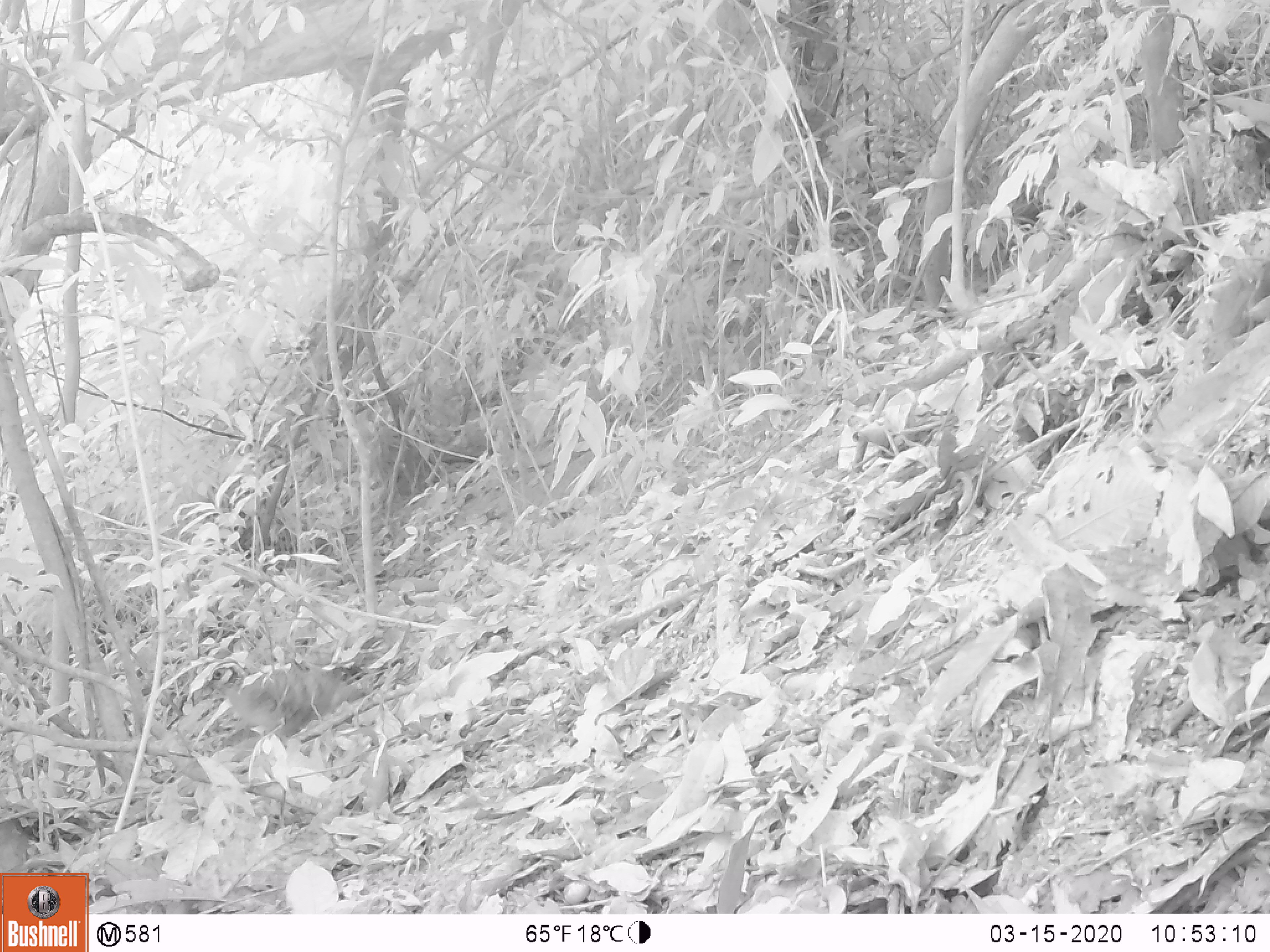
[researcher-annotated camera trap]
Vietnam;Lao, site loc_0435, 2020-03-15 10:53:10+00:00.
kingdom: Animalia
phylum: Chordata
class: Aves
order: Galliformes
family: Phasianidae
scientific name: Phasianidae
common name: partridge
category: unidentified partridge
Unidentified partridge (partridge) (Phasianidae). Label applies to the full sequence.